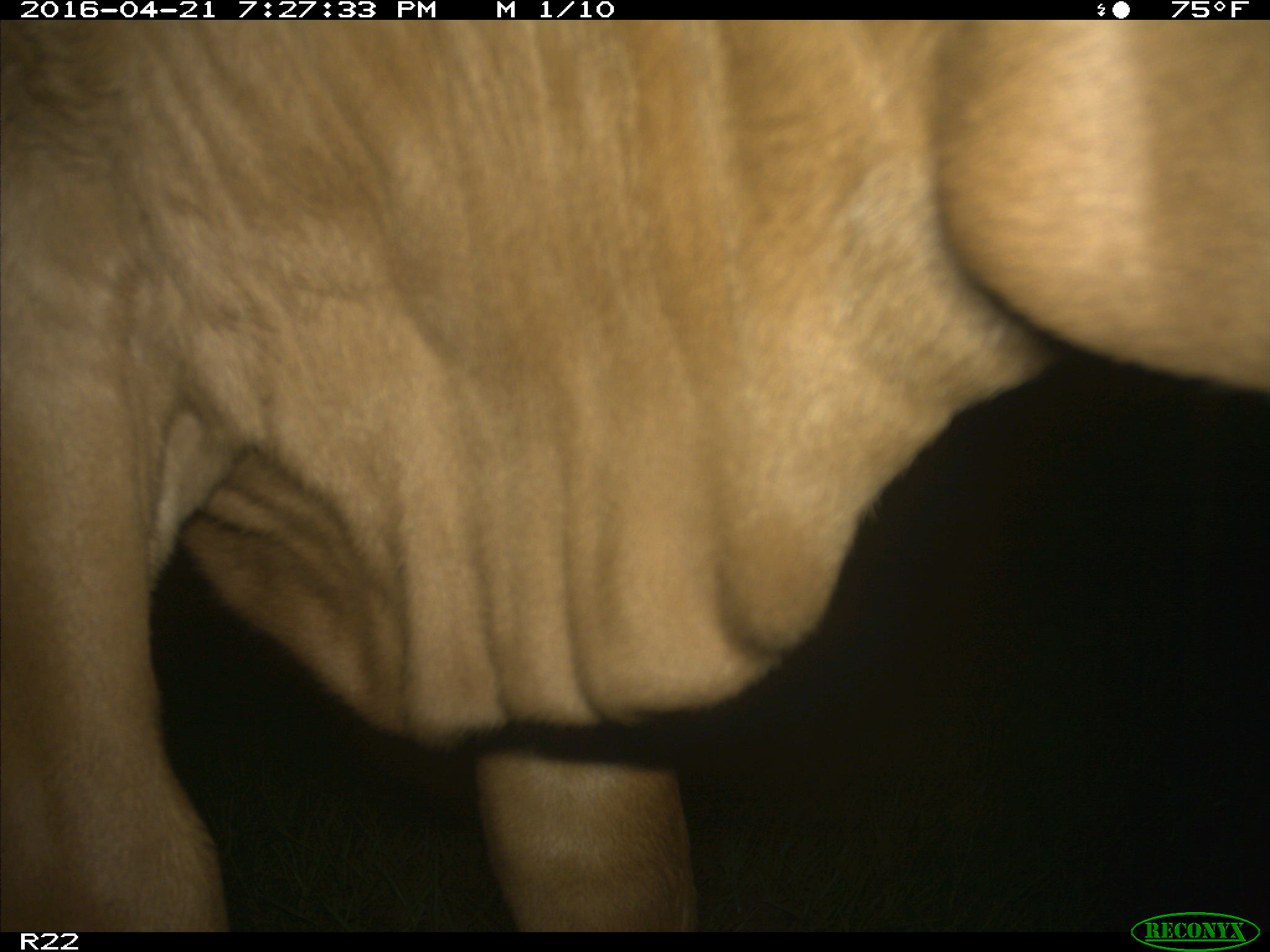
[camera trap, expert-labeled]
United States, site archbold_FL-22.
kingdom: Animalia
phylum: Chordata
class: Mammalia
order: Artiodactyla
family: Bovidae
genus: Bos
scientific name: Bos taurus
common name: domestic cow